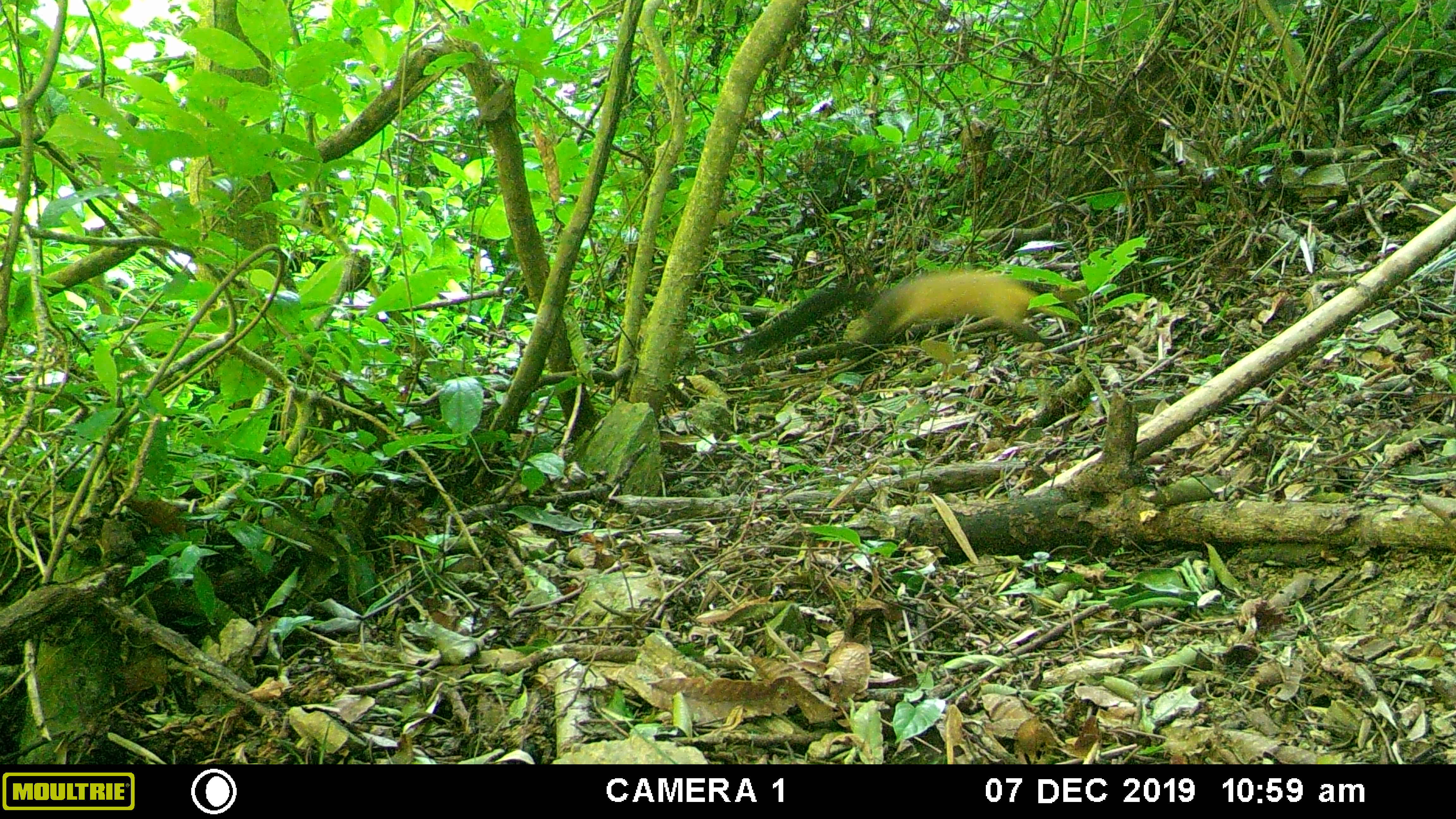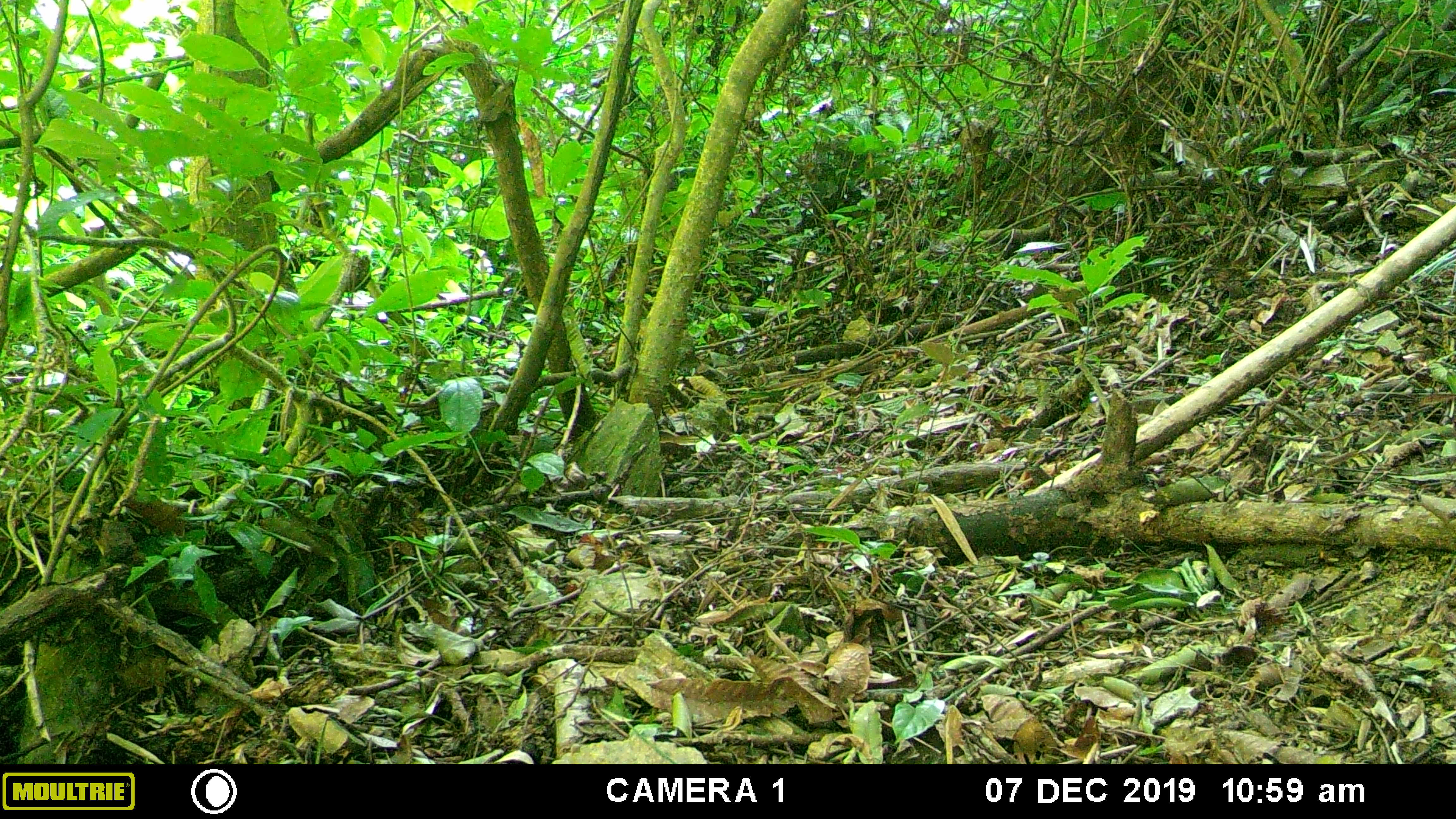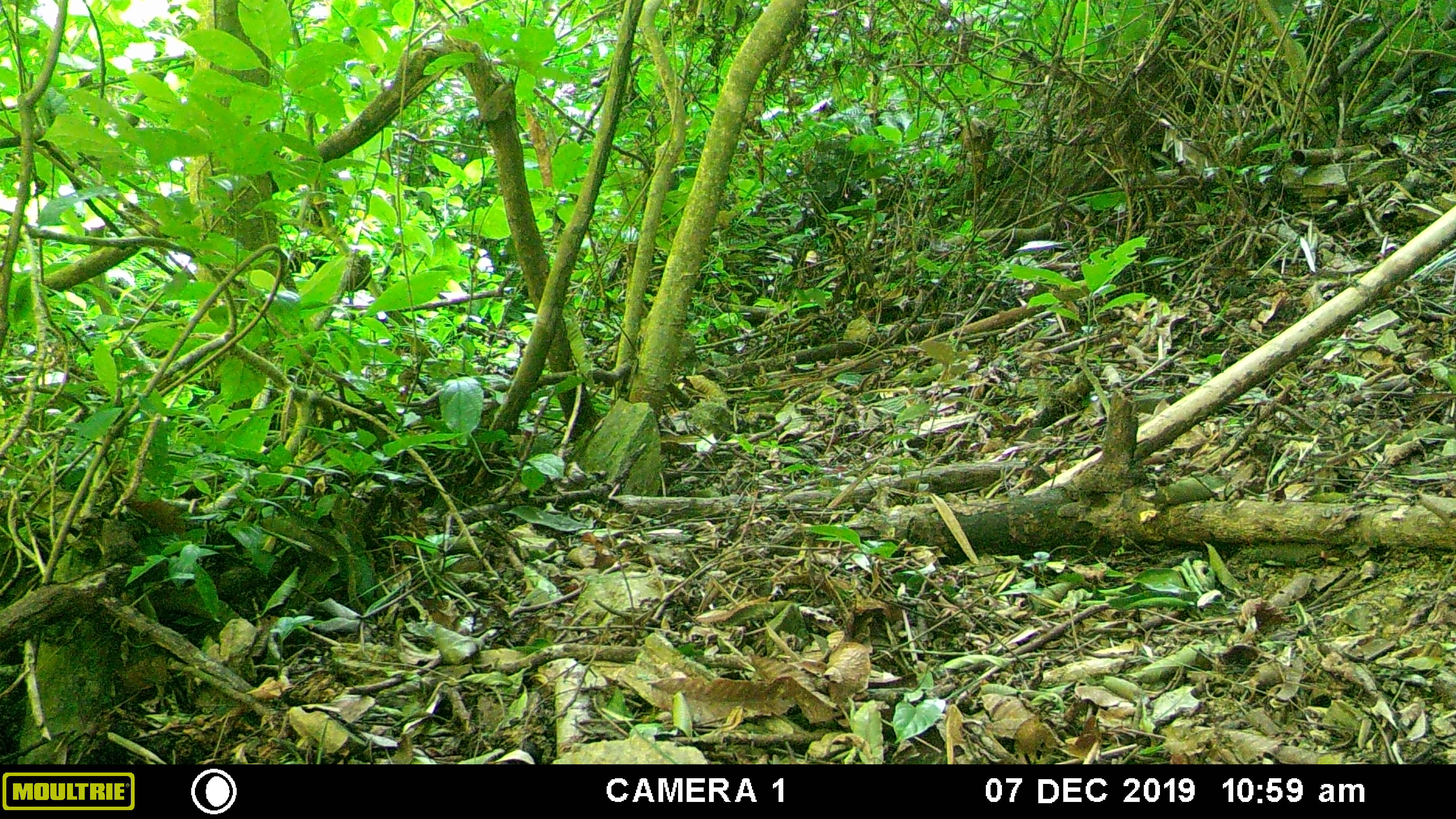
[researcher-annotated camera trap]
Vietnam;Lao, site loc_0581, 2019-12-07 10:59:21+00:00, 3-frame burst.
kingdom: Animalia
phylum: Chordata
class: Mammalia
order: Carnivora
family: Mustelidae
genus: Martes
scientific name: Martes flavigula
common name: yellow-throated marten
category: yellow throated marten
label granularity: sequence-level